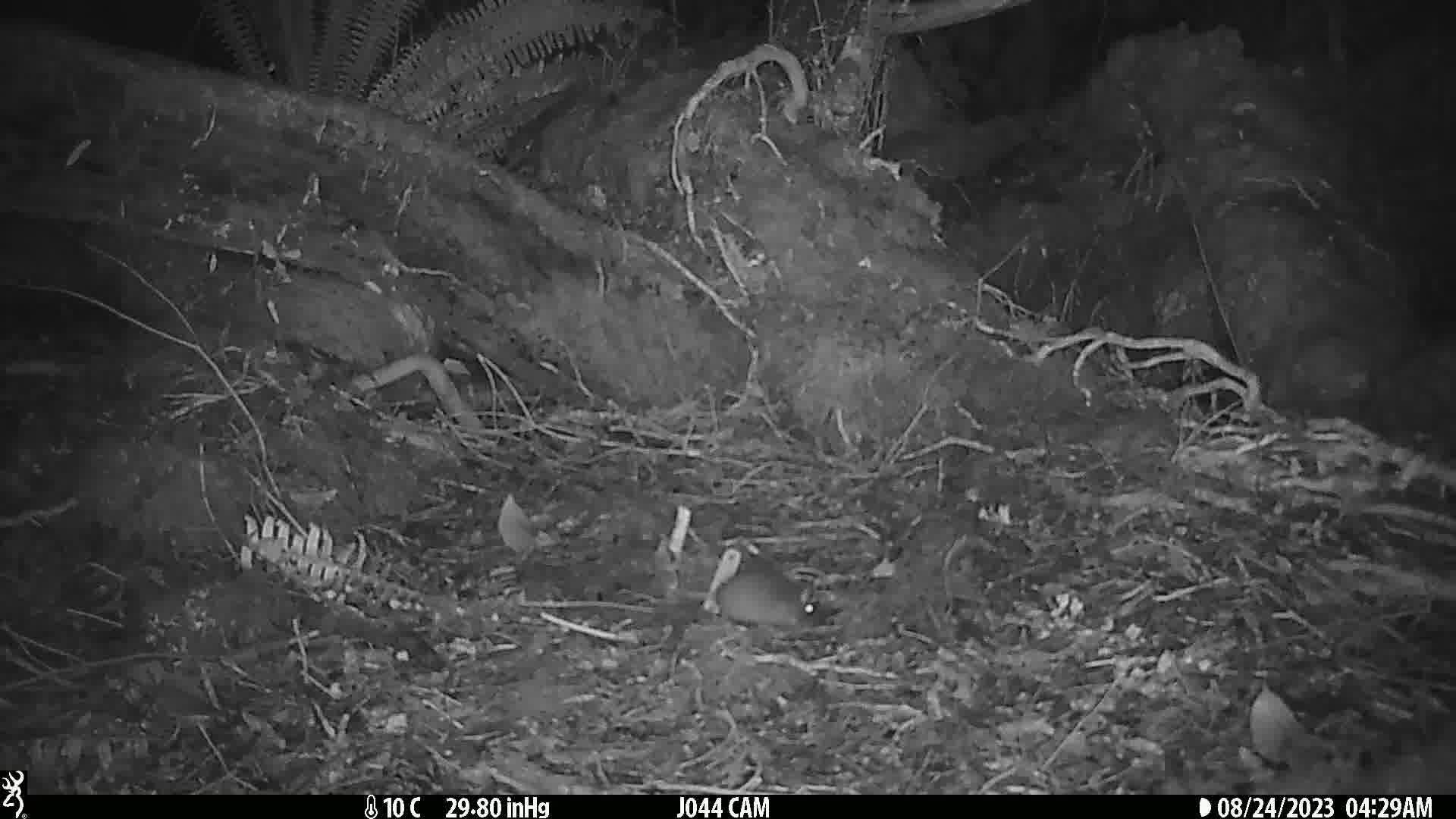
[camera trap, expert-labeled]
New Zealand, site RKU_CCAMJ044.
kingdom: Animalia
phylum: Chordata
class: Mammalia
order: Rodentia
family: Muridae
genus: Rattus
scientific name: Rattus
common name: rat